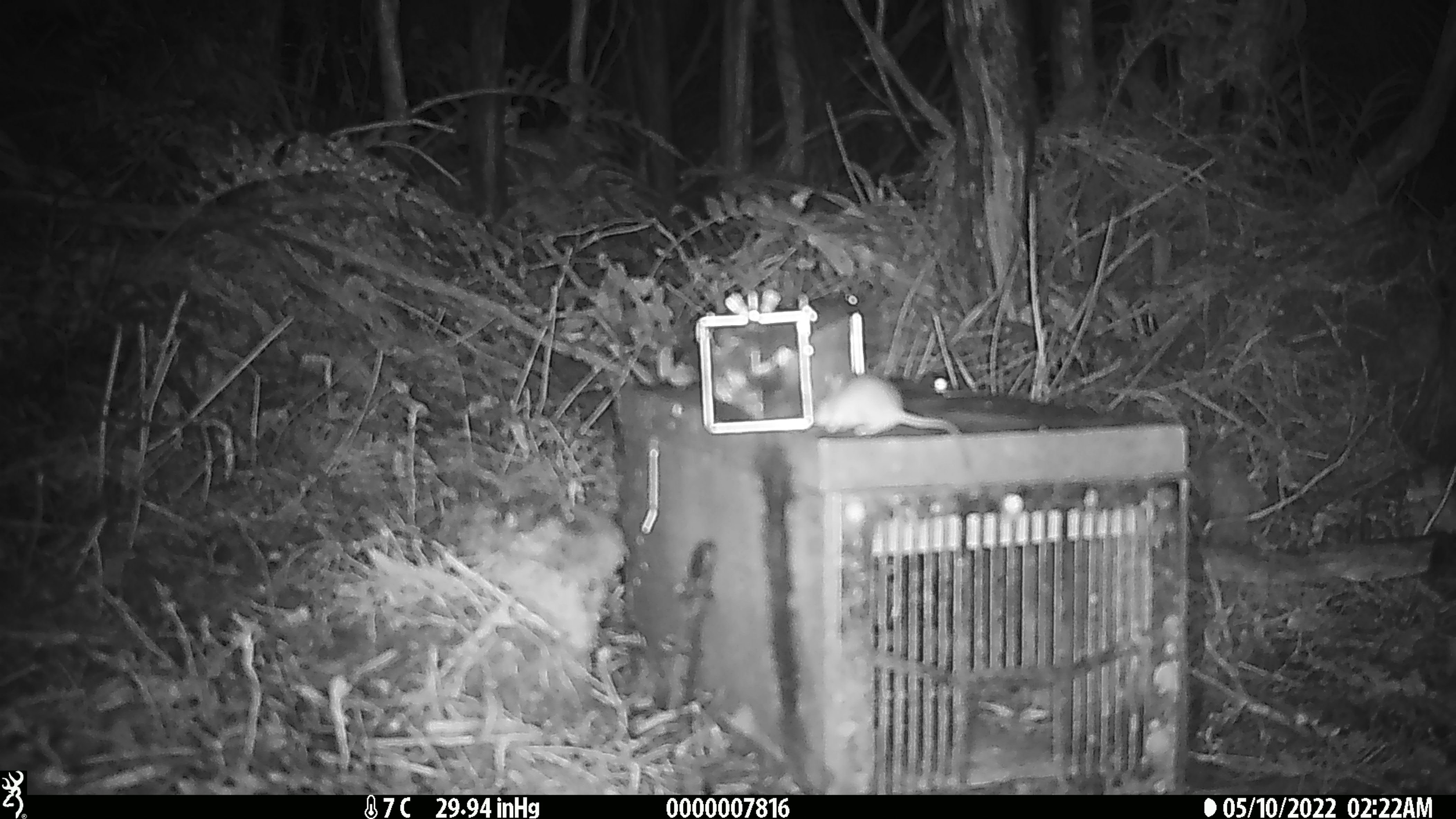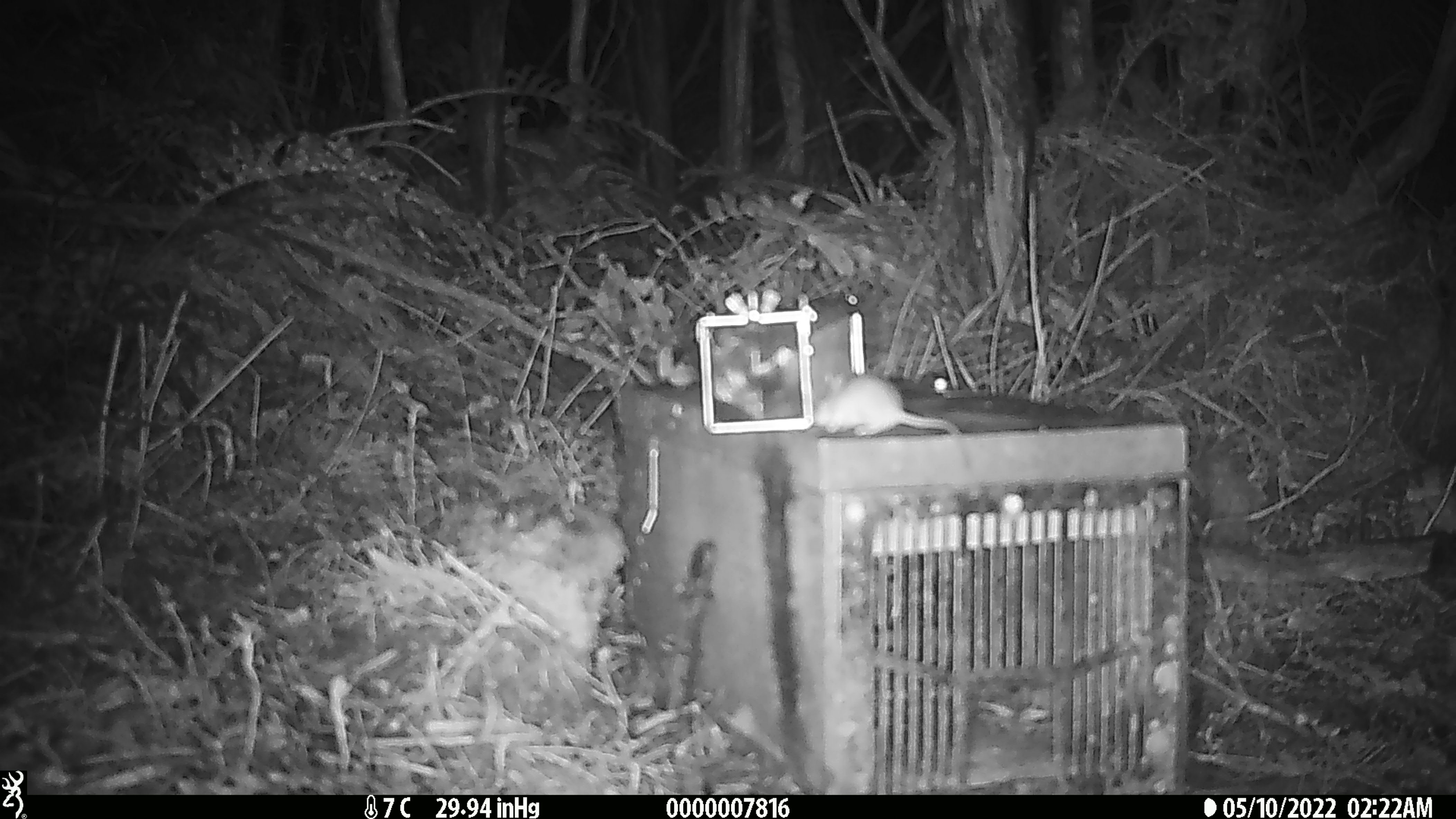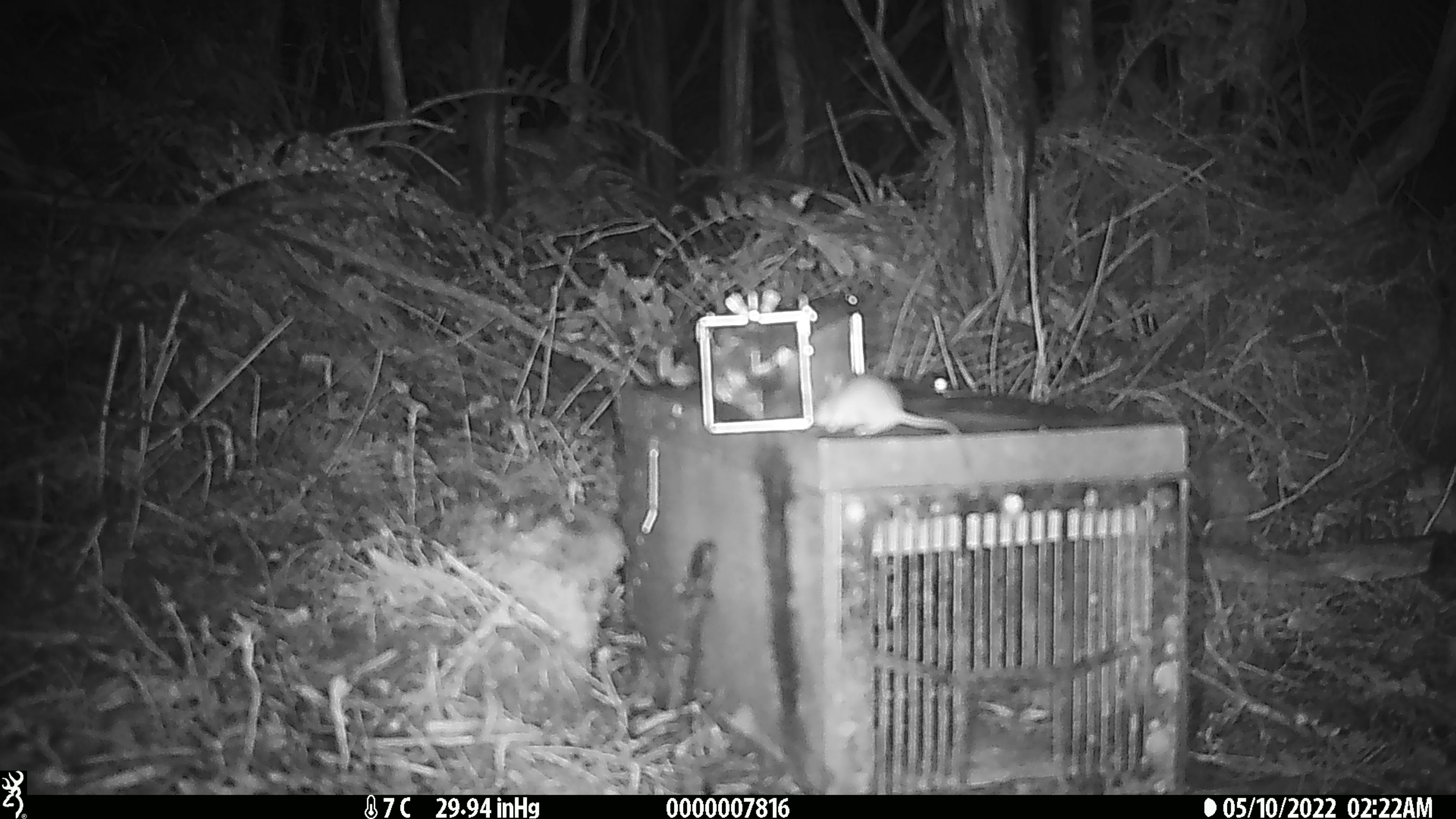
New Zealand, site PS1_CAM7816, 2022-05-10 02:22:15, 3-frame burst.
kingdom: Animalia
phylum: Chordata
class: Mammalia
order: Rodentia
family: Muridae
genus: Mus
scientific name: Mus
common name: mouse